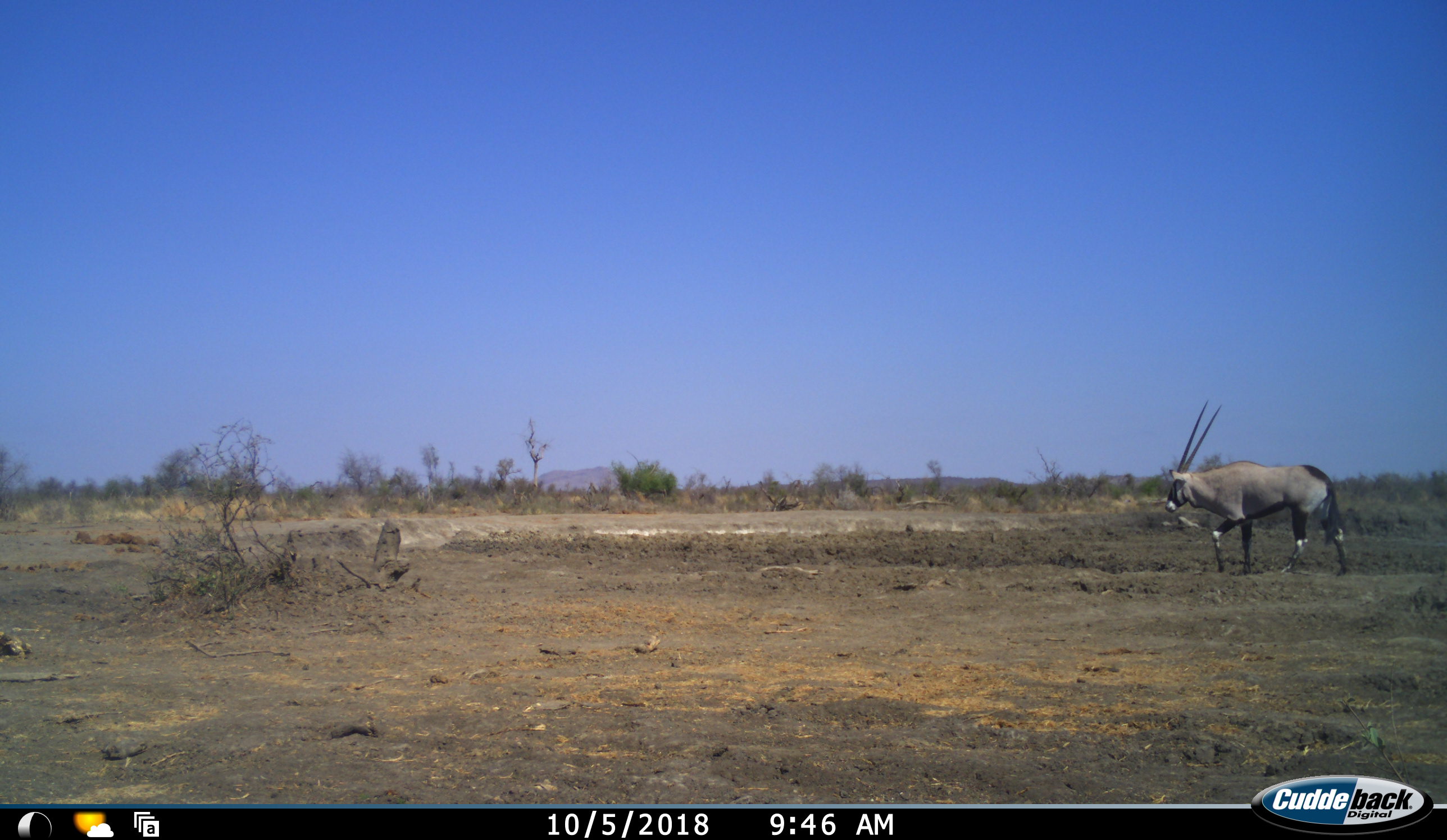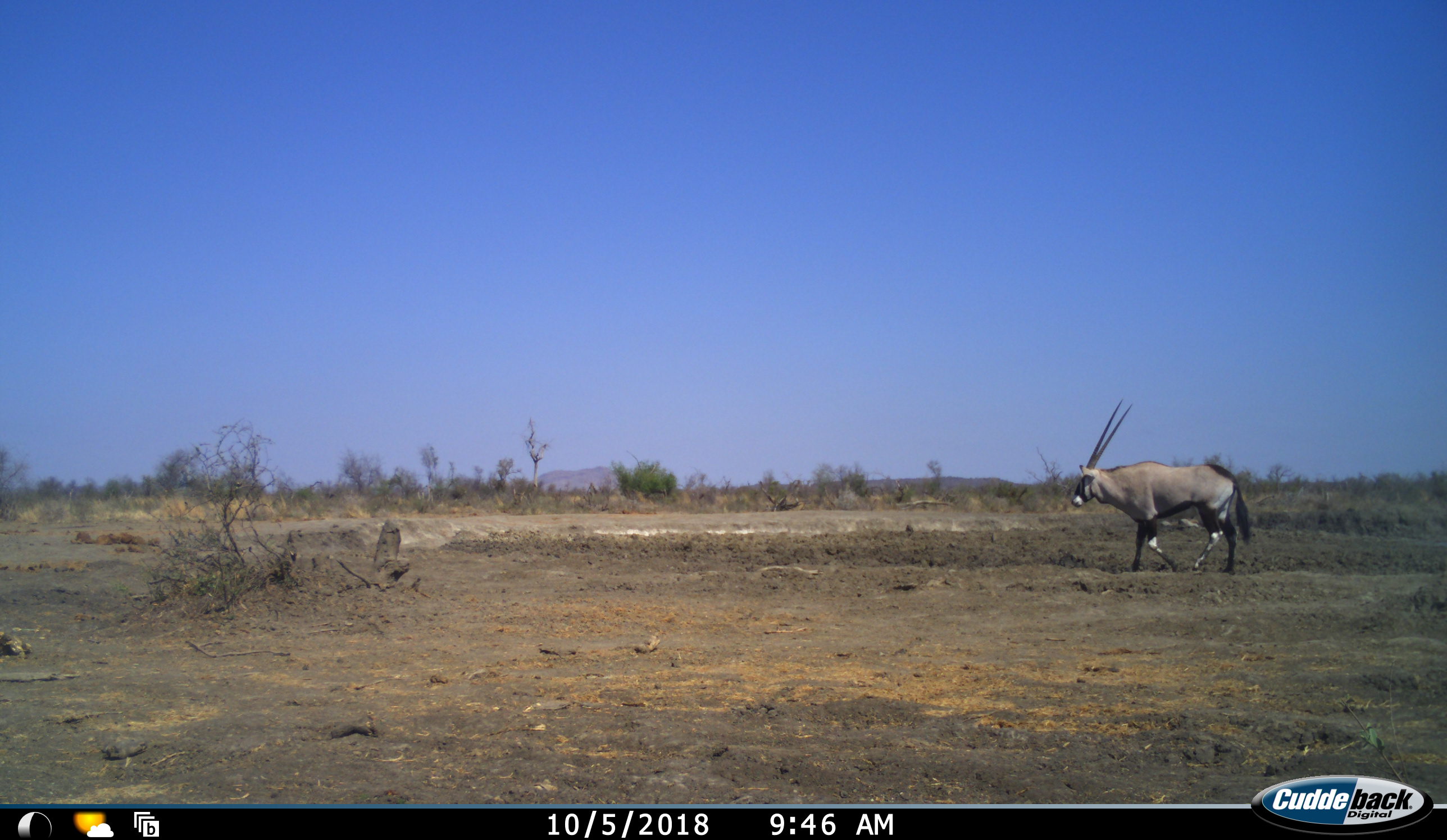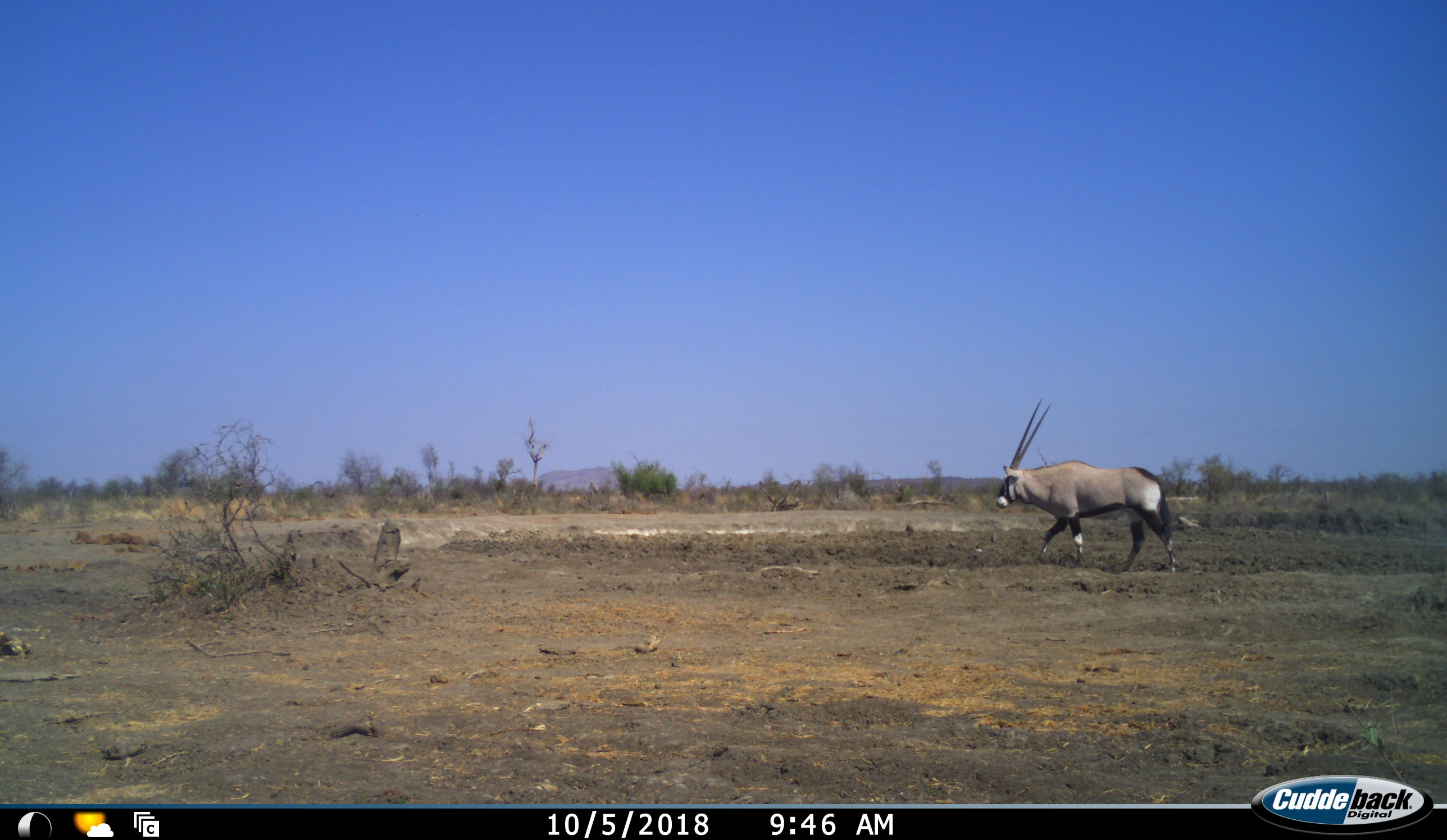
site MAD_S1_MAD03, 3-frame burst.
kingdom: Animalia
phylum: Chordata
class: Mammalia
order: Artiodactyla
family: Bovidae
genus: Oryx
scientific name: Oryx gazella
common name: gemsbok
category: oryx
Oryx (gemsbok) (Oryx gazella), count 1. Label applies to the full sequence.